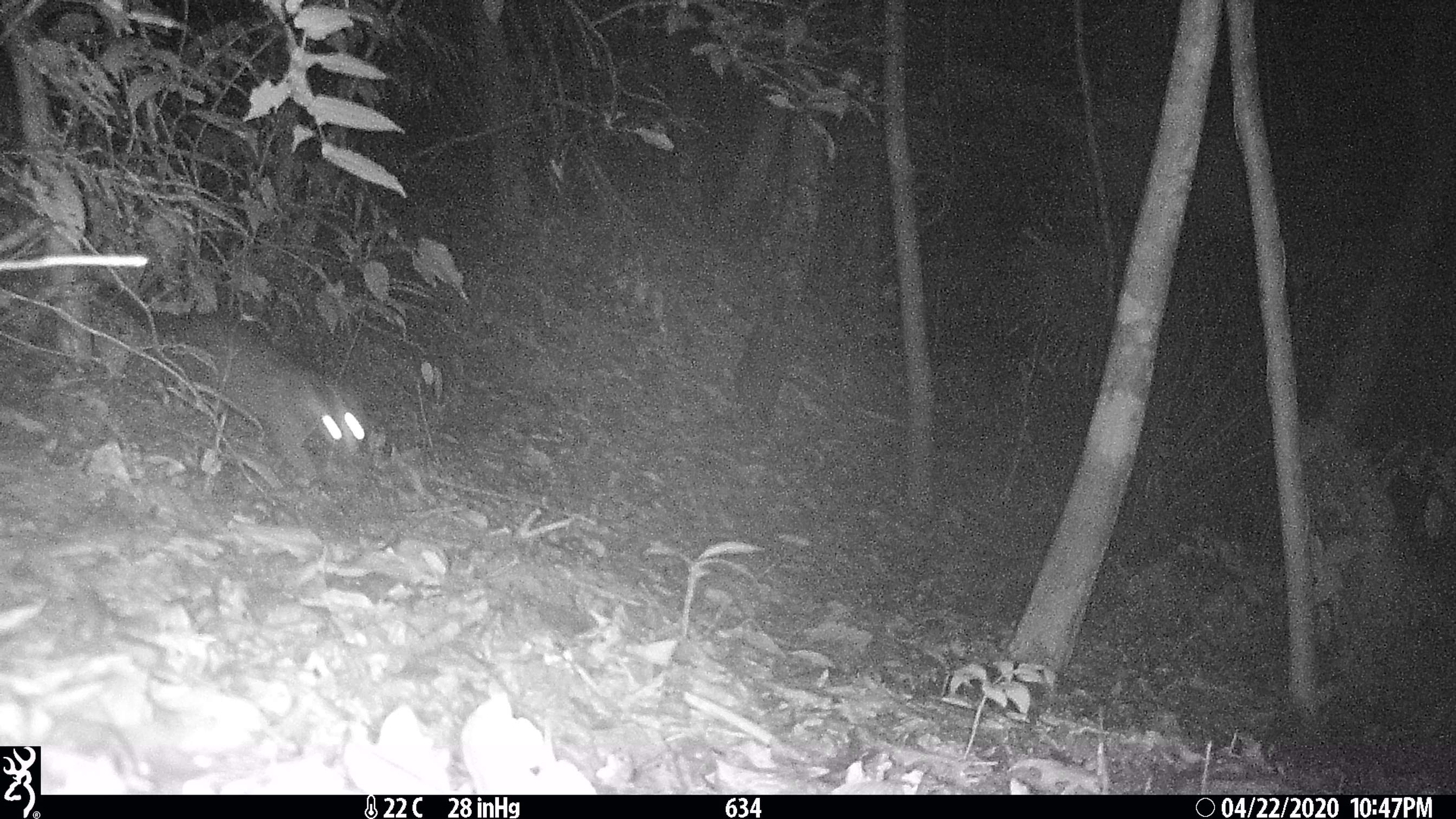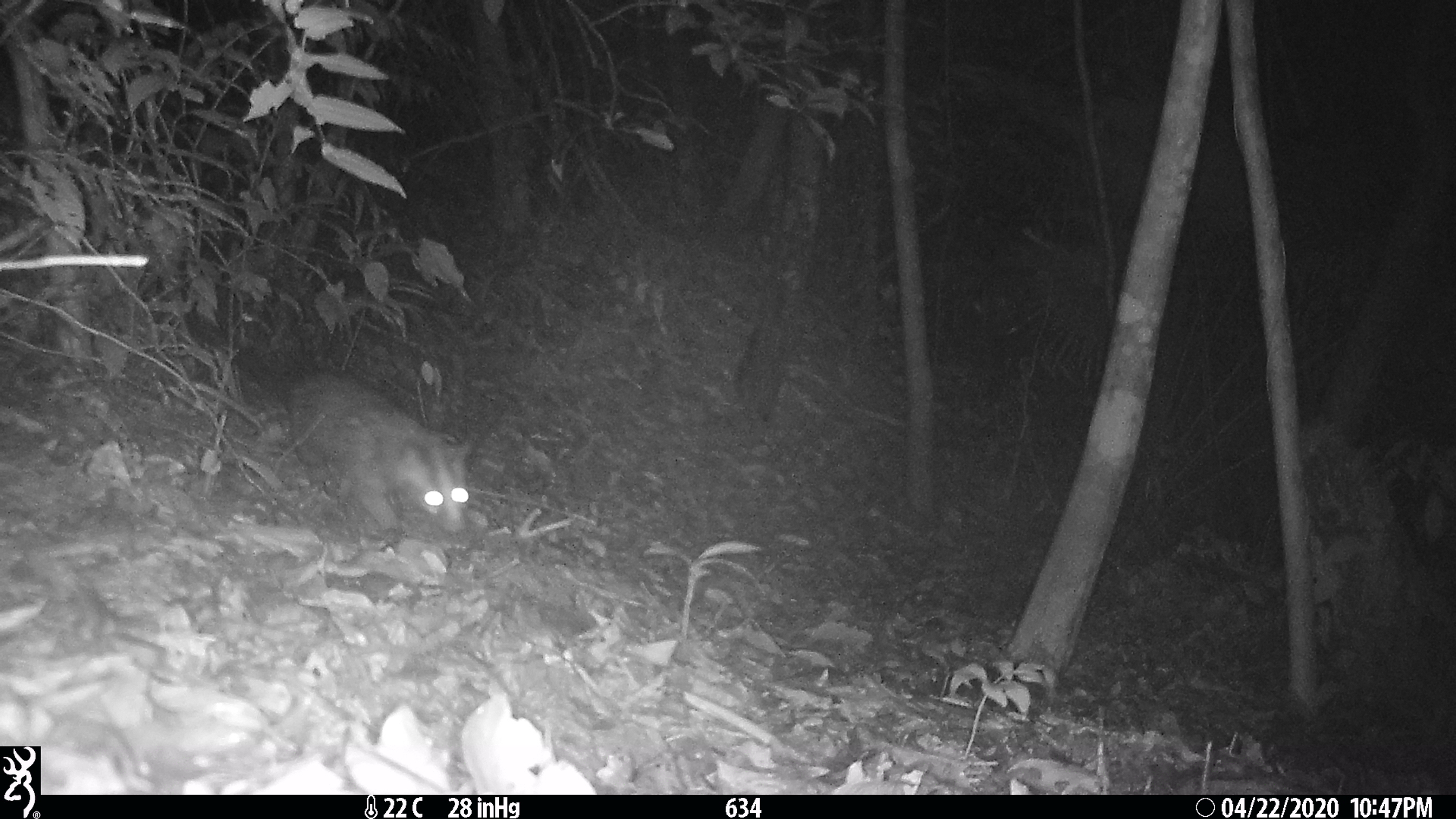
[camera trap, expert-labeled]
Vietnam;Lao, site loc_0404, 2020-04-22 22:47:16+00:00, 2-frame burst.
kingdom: Animalia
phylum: Chordata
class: Mammalia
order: Carnivora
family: Viverridae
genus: Paguma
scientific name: Paguma larvata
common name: masked palm civet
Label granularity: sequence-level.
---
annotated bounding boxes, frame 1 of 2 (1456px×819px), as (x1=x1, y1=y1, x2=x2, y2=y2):
masked palm civet: (x1=93, y1=279, x2=364, y2=482)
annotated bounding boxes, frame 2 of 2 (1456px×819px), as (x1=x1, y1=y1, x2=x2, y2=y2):
masked palm civet: (x1=184, y1=312, x2=475, y2=535)